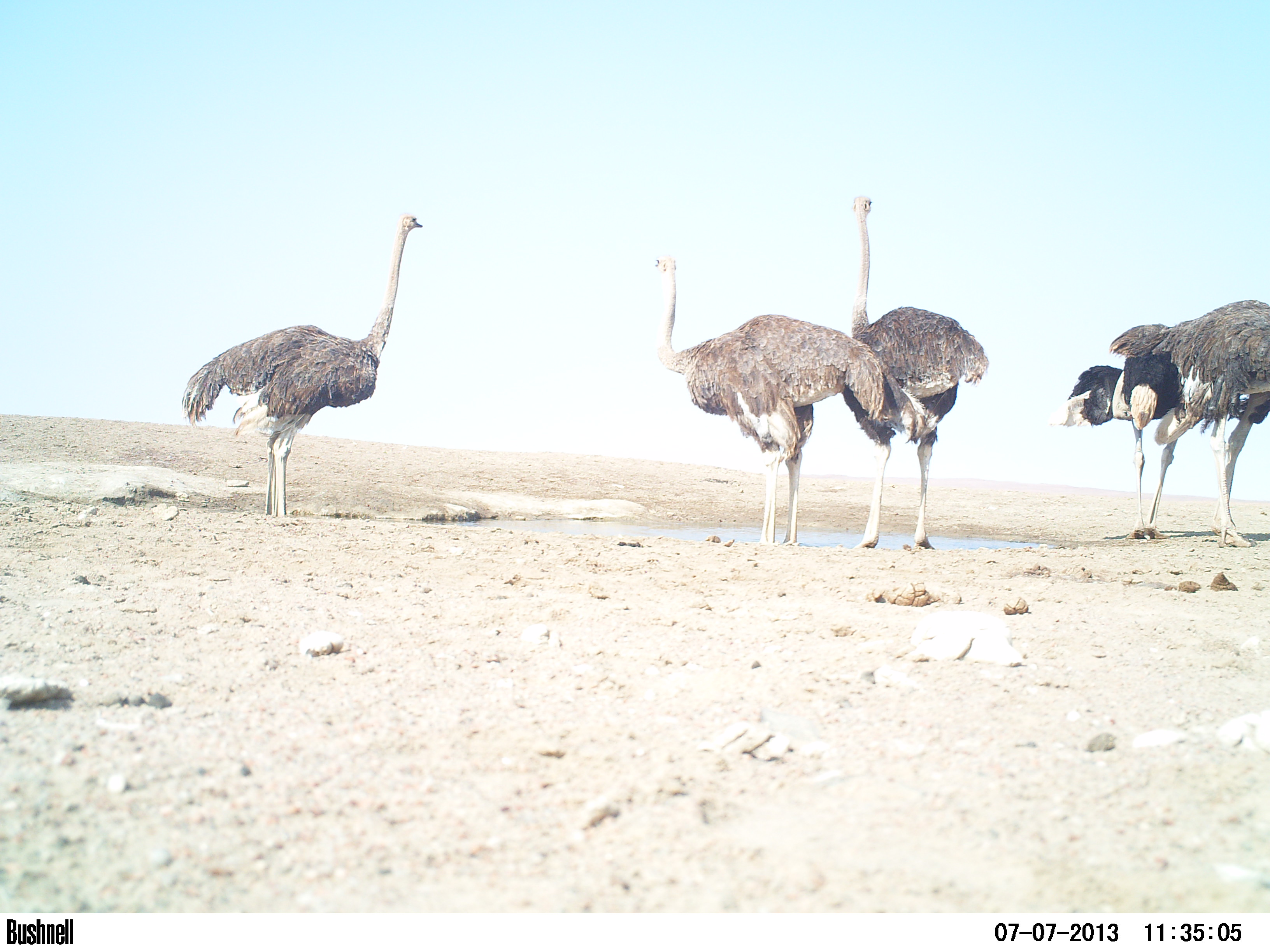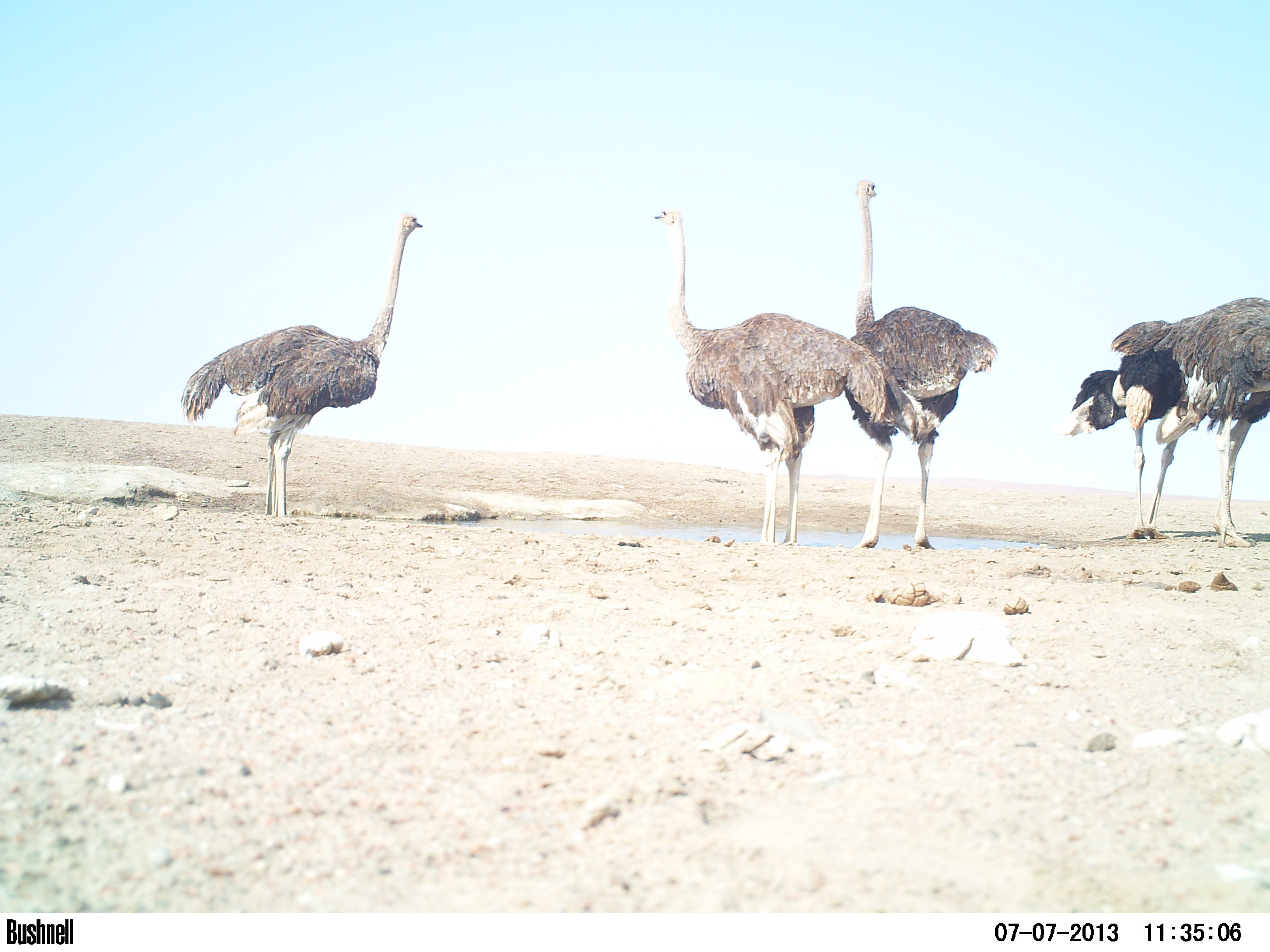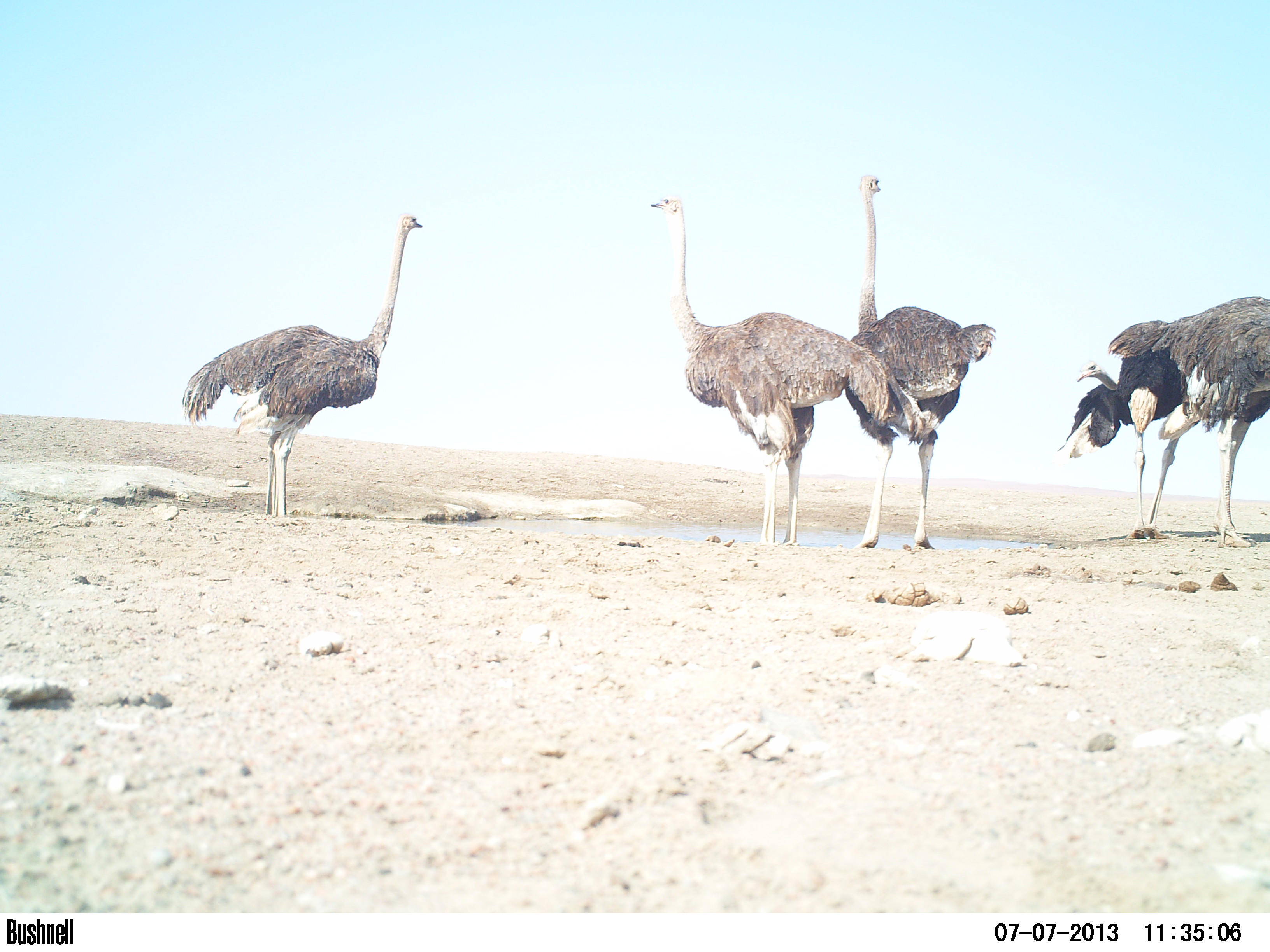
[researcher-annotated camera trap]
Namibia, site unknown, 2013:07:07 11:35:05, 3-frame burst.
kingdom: Animalia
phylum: Chordata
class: Aves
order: Struthioniformes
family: Struthionidae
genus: Struthio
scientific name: Struthio camelus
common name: common ostrich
Struthio camelus (common ostrich).